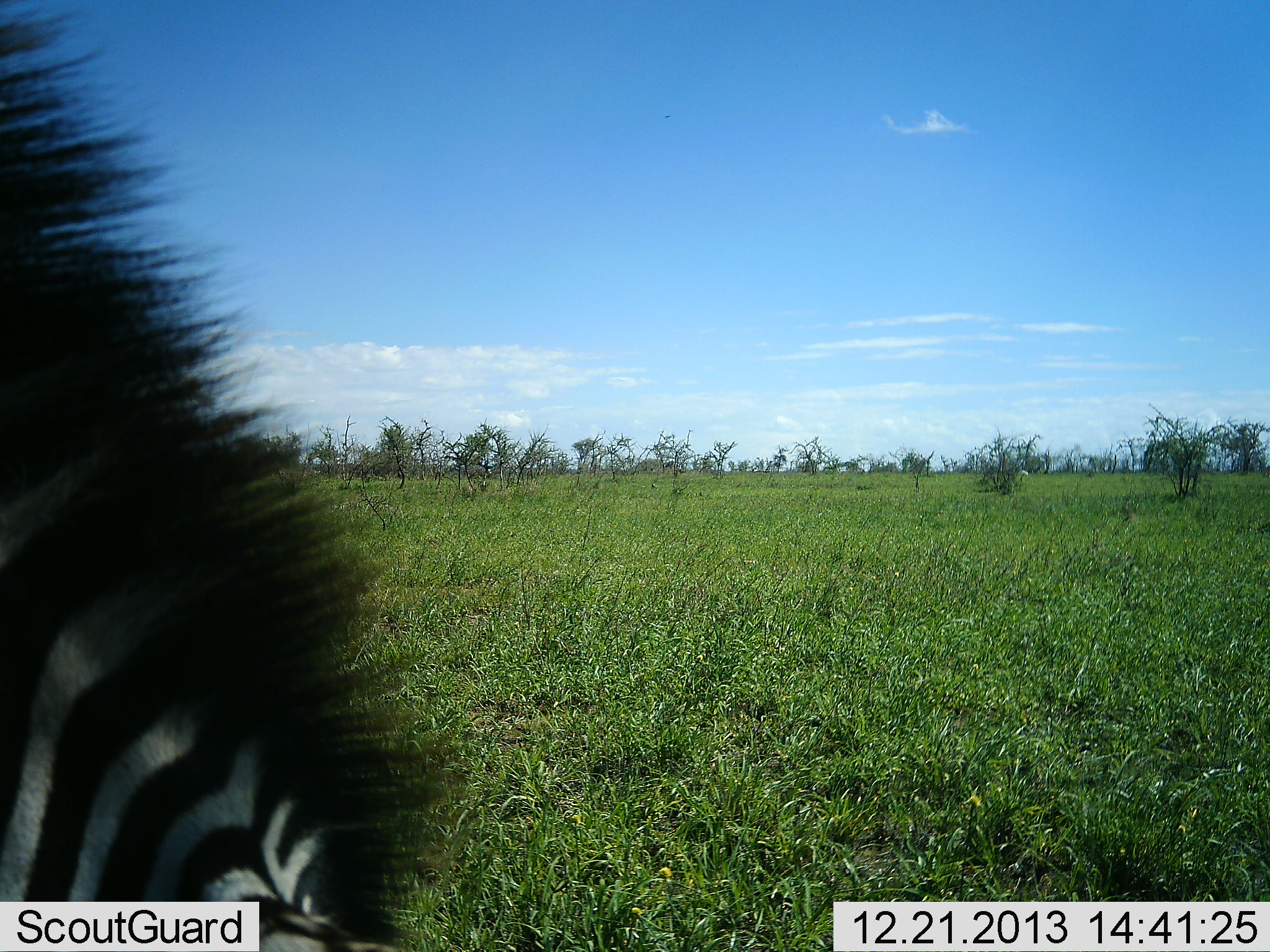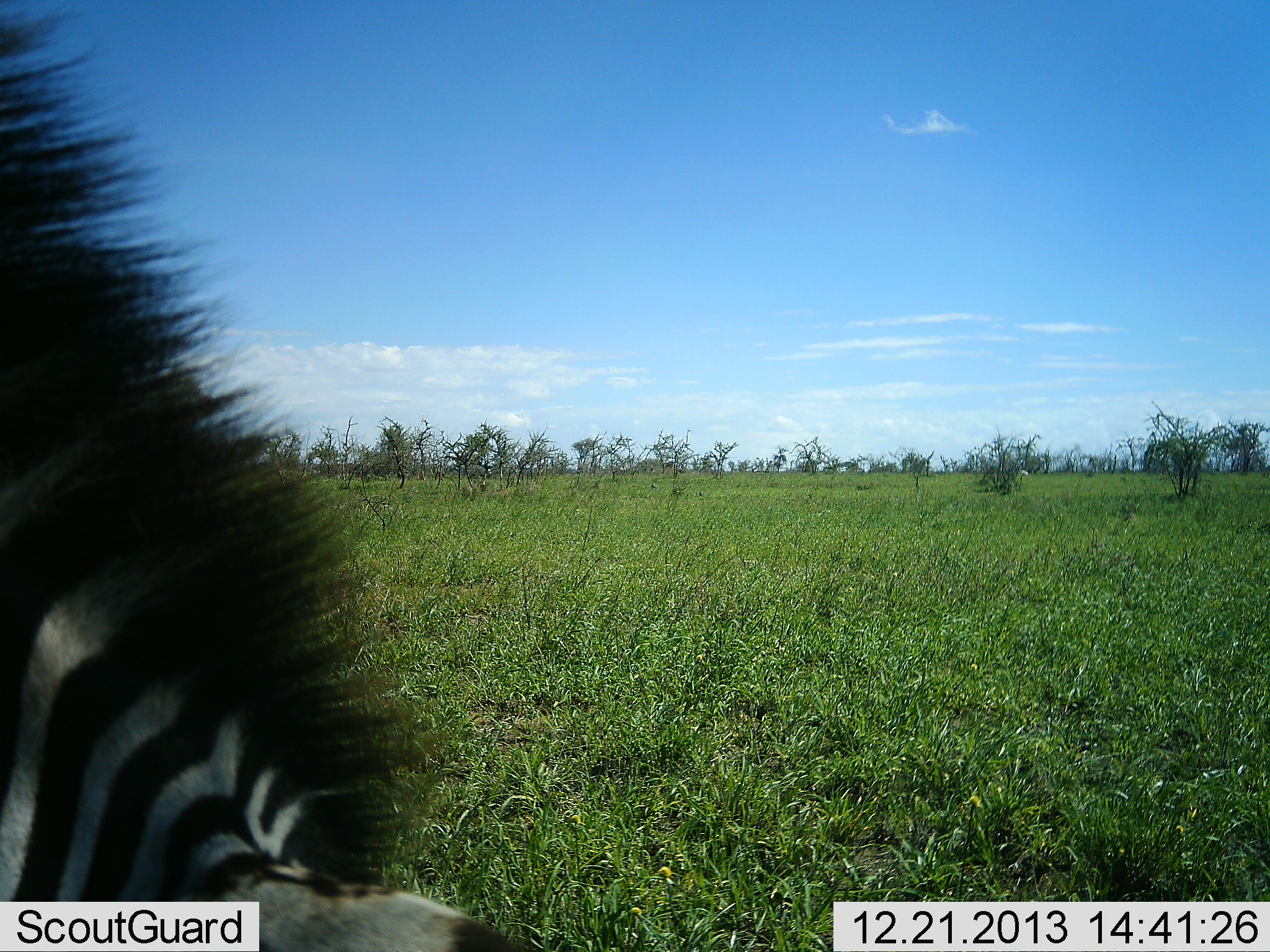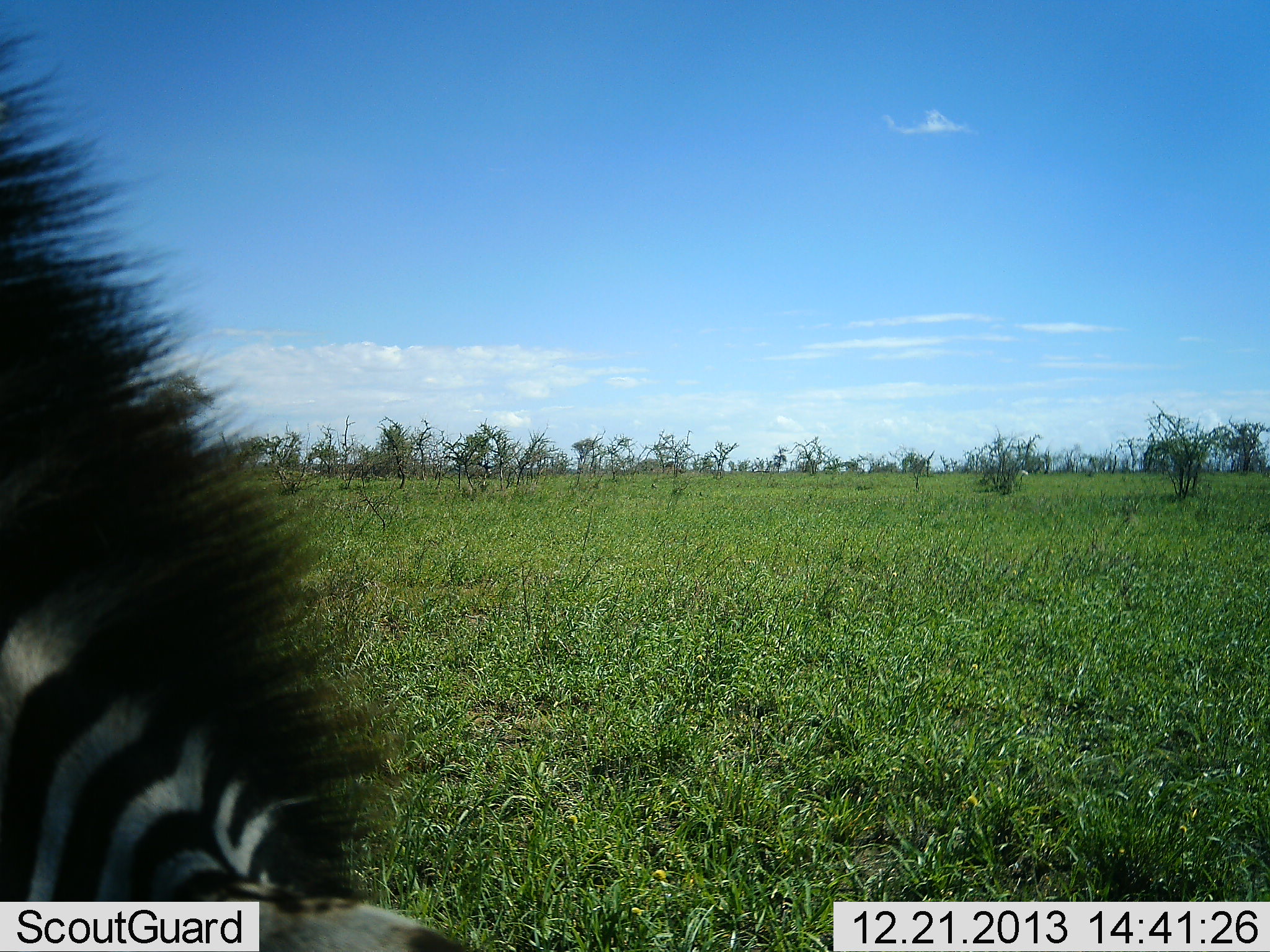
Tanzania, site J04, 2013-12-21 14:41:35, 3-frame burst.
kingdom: Animalia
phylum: Chordata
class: Mammalia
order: Perissodactyla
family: Equidae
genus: Equus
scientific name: Equus quagga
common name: plains zebra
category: zebra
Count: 1.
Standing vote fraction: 30%.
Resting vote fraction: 0%.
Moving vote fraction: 0%.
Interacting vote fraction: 0%.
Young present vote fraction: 0%.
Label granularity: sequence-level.